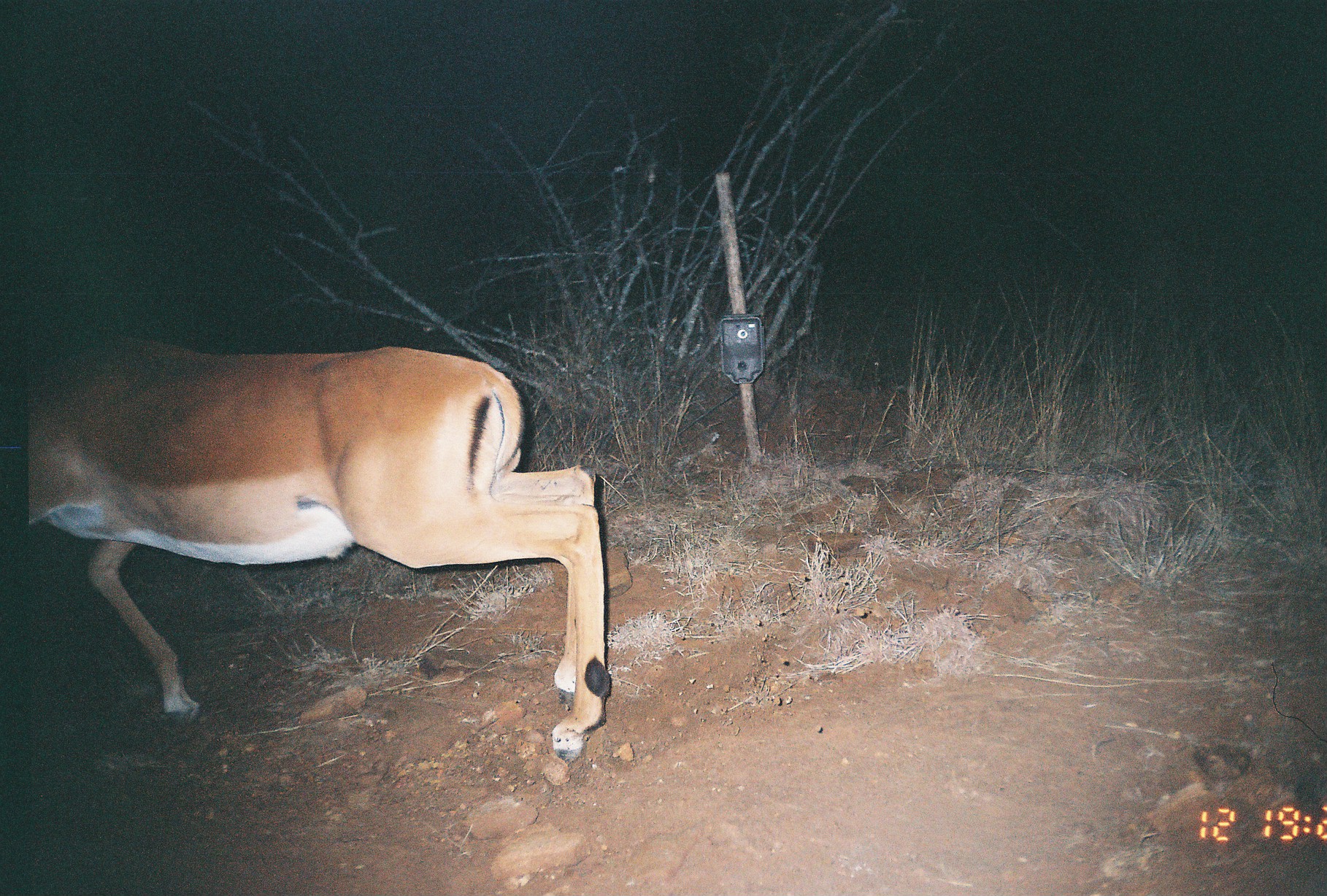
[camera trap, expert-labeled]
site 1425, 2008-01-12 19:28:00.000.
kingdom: Animalia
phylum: Chordata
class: Mammalia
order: Artiodactyla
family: Bovidae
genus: Aepyceros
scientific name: Aepyceros melampus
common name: impala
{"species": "Aepyceros melampus (impala)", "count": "1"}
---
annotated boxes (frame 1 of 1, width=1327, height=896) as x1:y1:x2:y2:
aepyceros melampus: 32:336:613:764